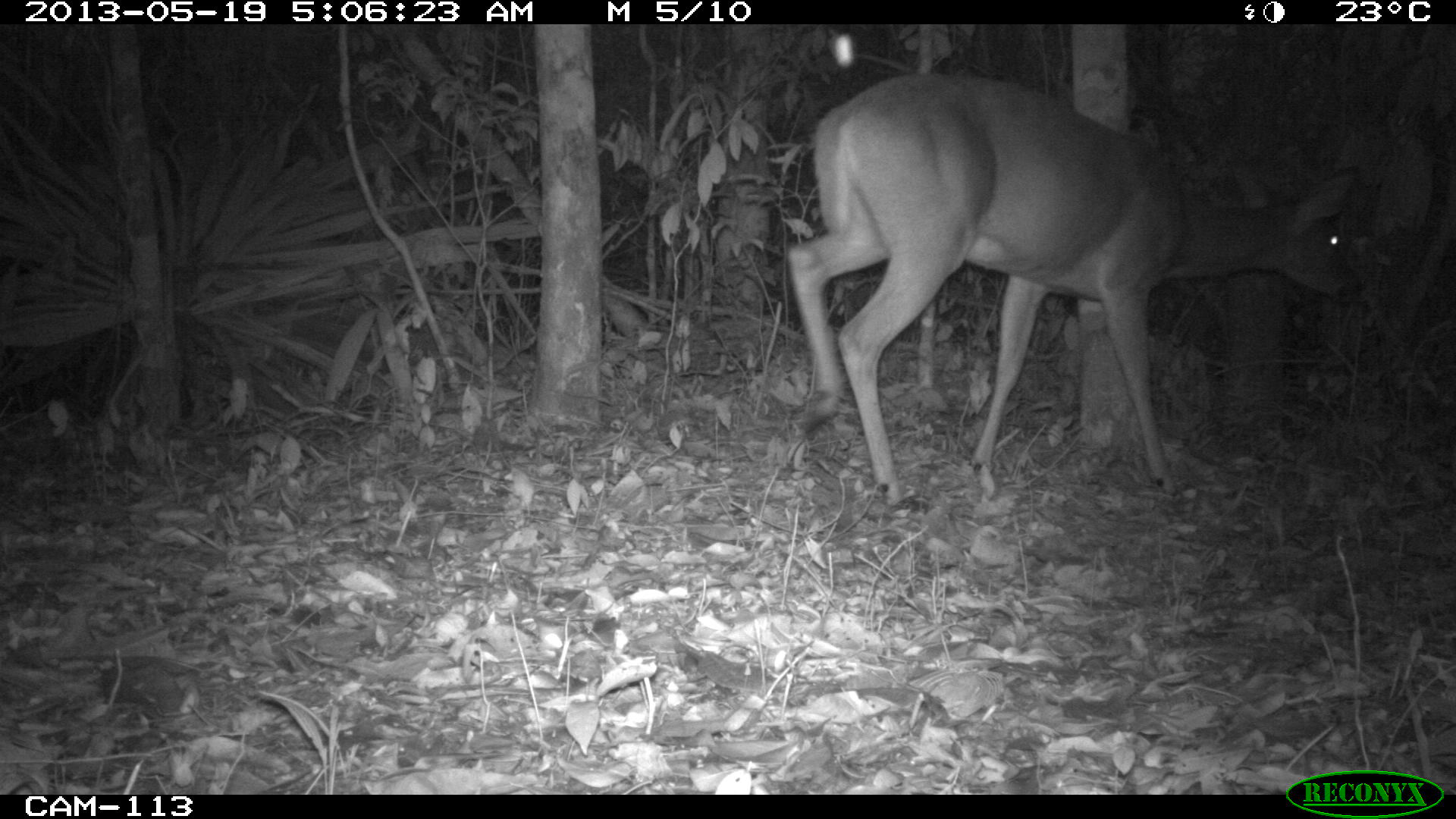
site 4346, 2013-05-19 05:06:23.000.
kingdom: Animalia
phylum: Chordata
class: Mammalia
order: Artiodactyla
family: Cervidae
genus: Odocoileus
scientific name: Odocoileus virginianus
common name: white-tailed deer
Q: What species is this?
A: Odocoileus virginianus (white-tailed deer).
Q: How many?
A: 1.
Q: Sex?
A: Female.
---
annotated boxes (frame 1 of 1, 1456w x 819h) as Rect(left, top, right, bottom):
odocoileus virginianus: Rect(782, 68, 1364, 513)